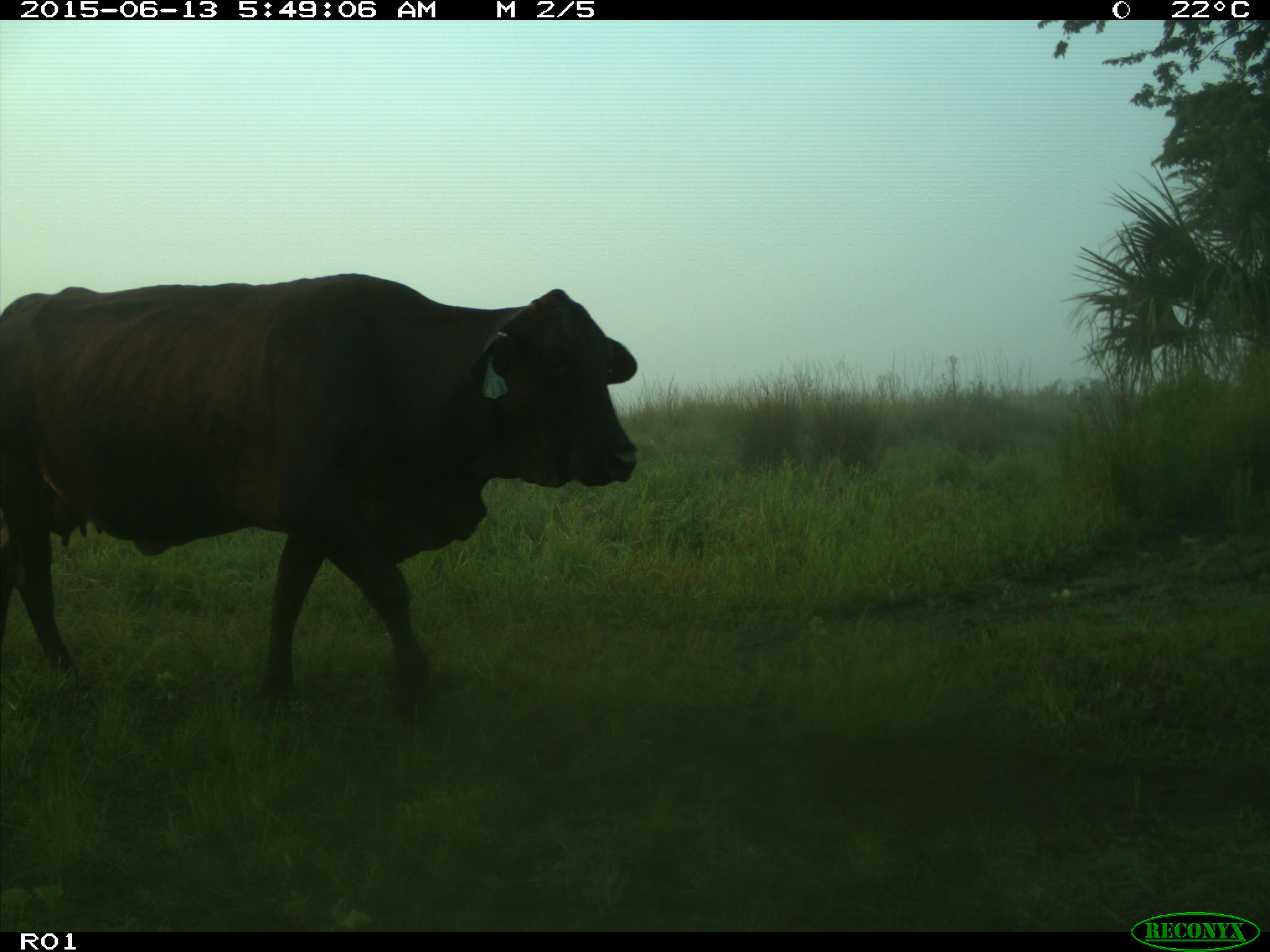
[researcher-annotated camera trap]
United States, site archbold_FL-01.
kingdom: Animalia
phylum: Chordata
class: Mammalia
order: Artiodactyla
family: Bovidae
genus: Bos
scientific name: Bos taurus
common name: domestic cow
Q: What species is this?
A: Bos taurus (domestic cow).